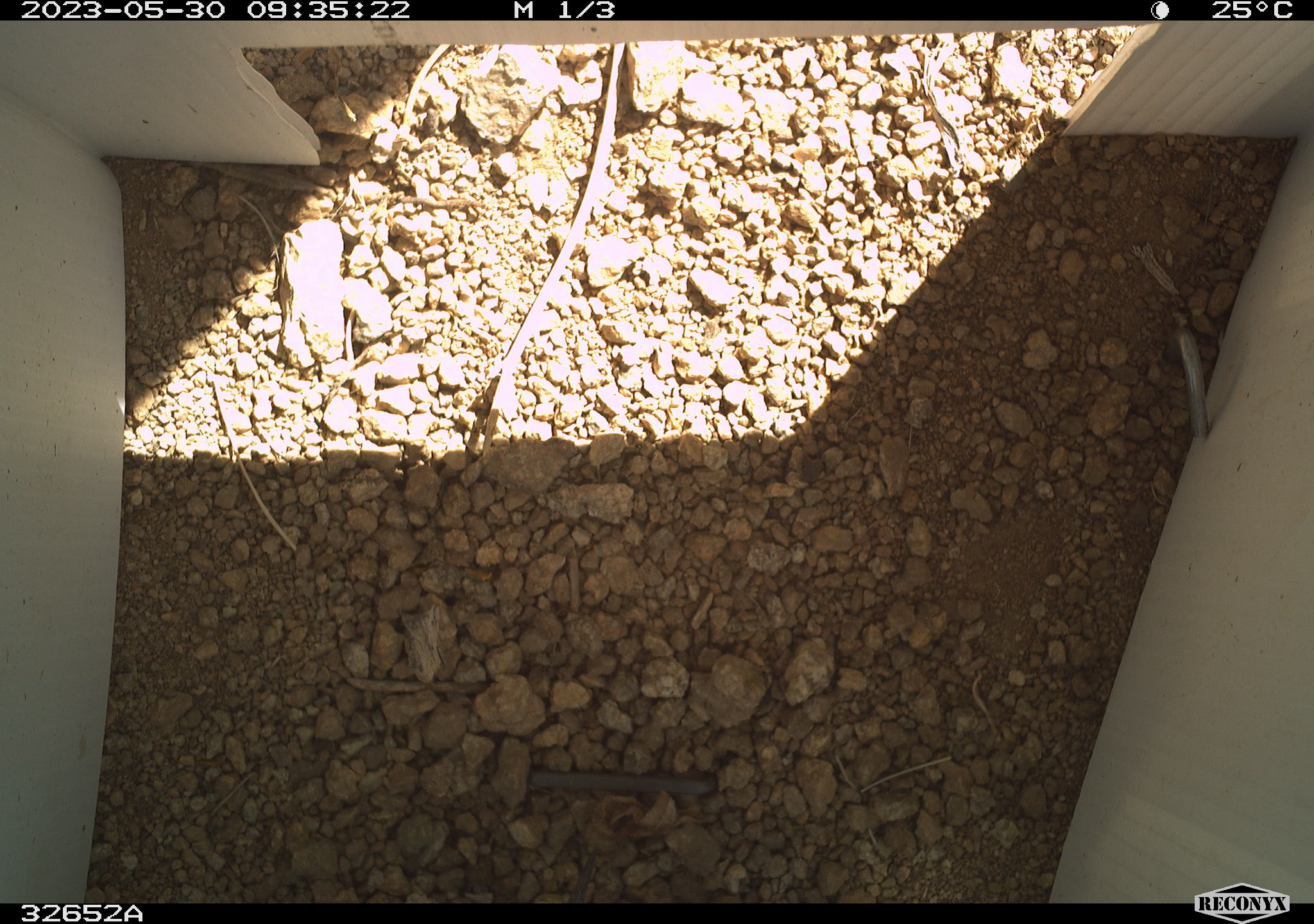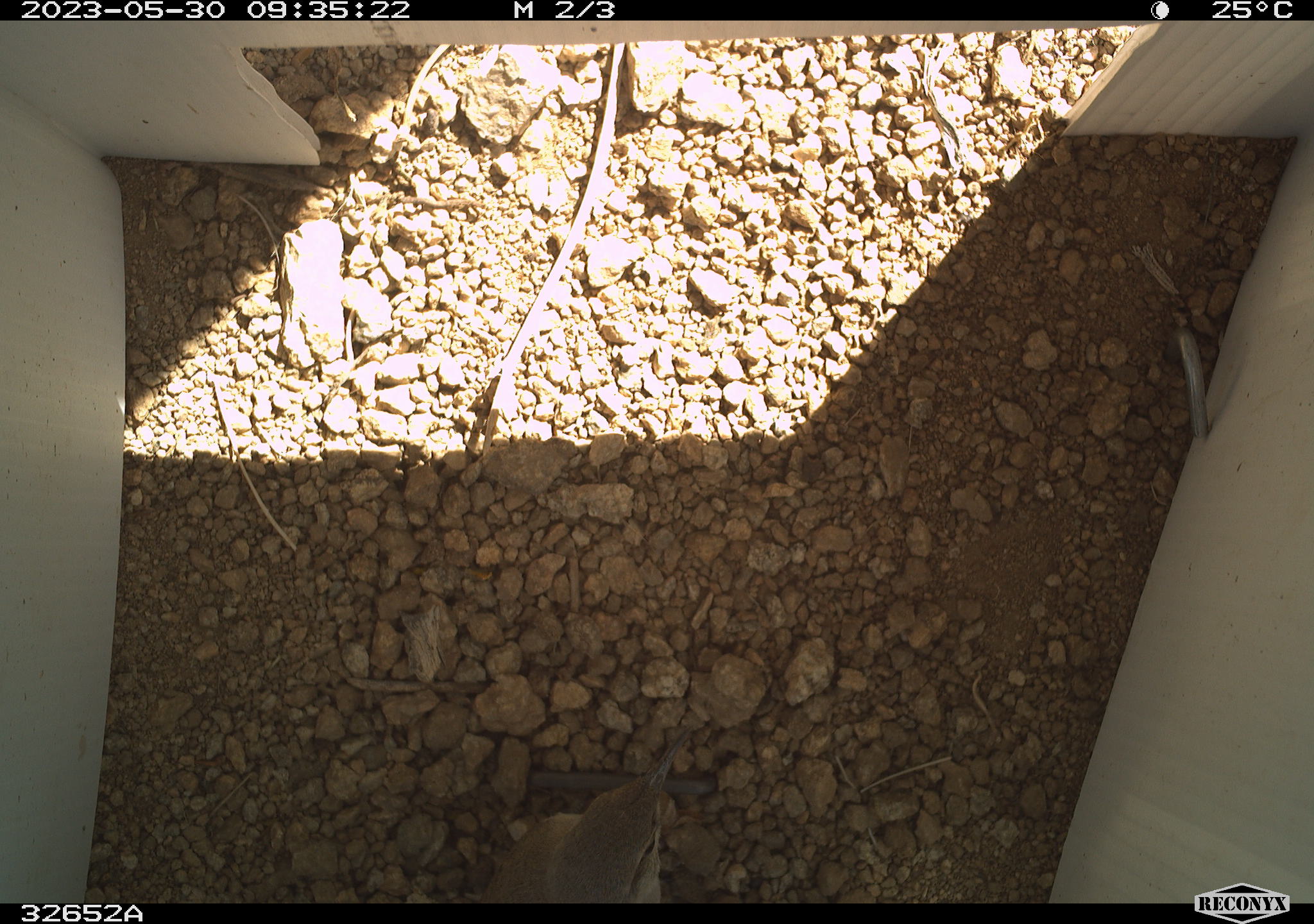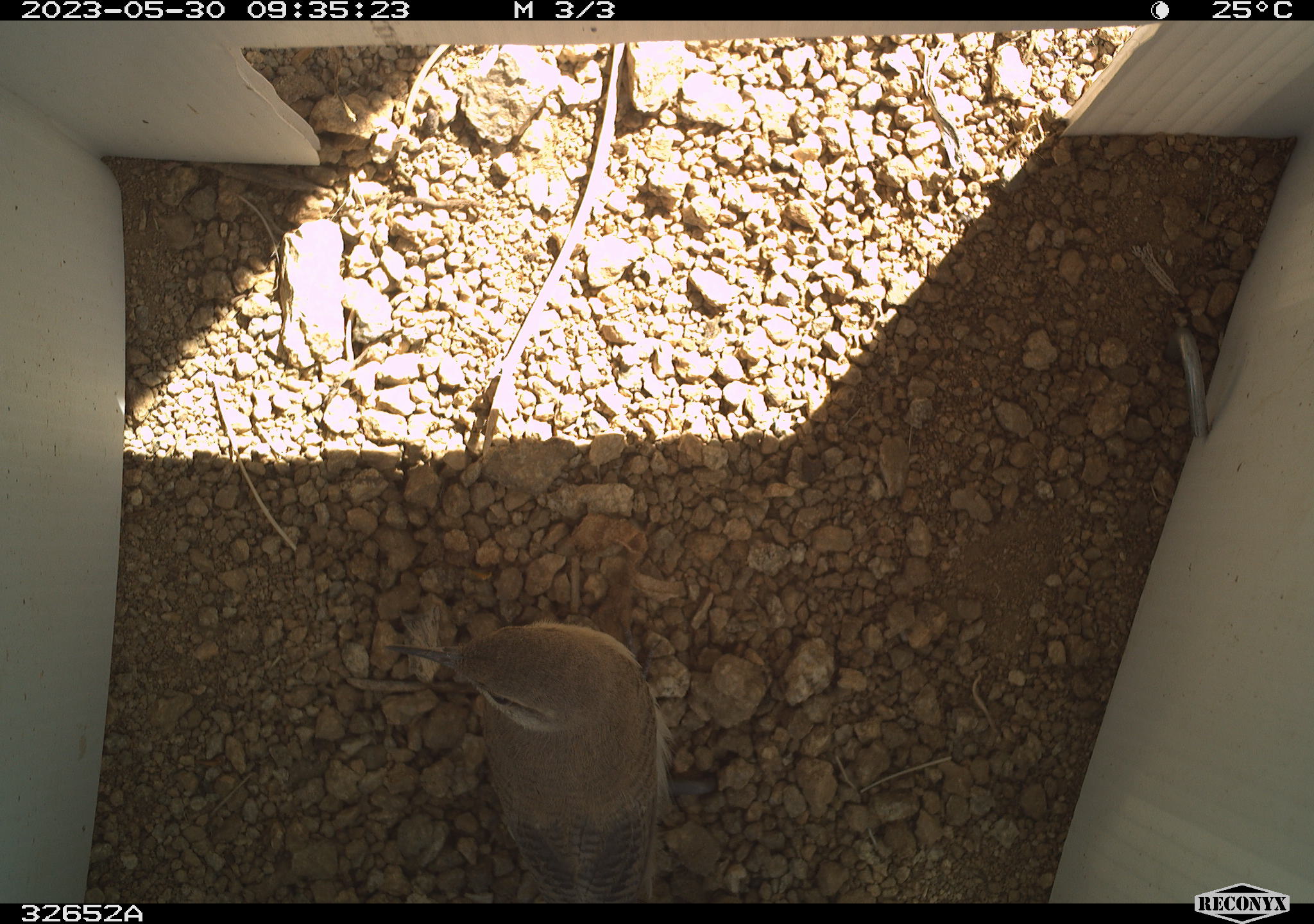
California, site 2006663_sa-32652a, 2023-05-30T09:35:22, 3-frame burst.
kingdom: Animalia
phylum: Chordata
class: Aves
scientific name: Aves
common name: bird